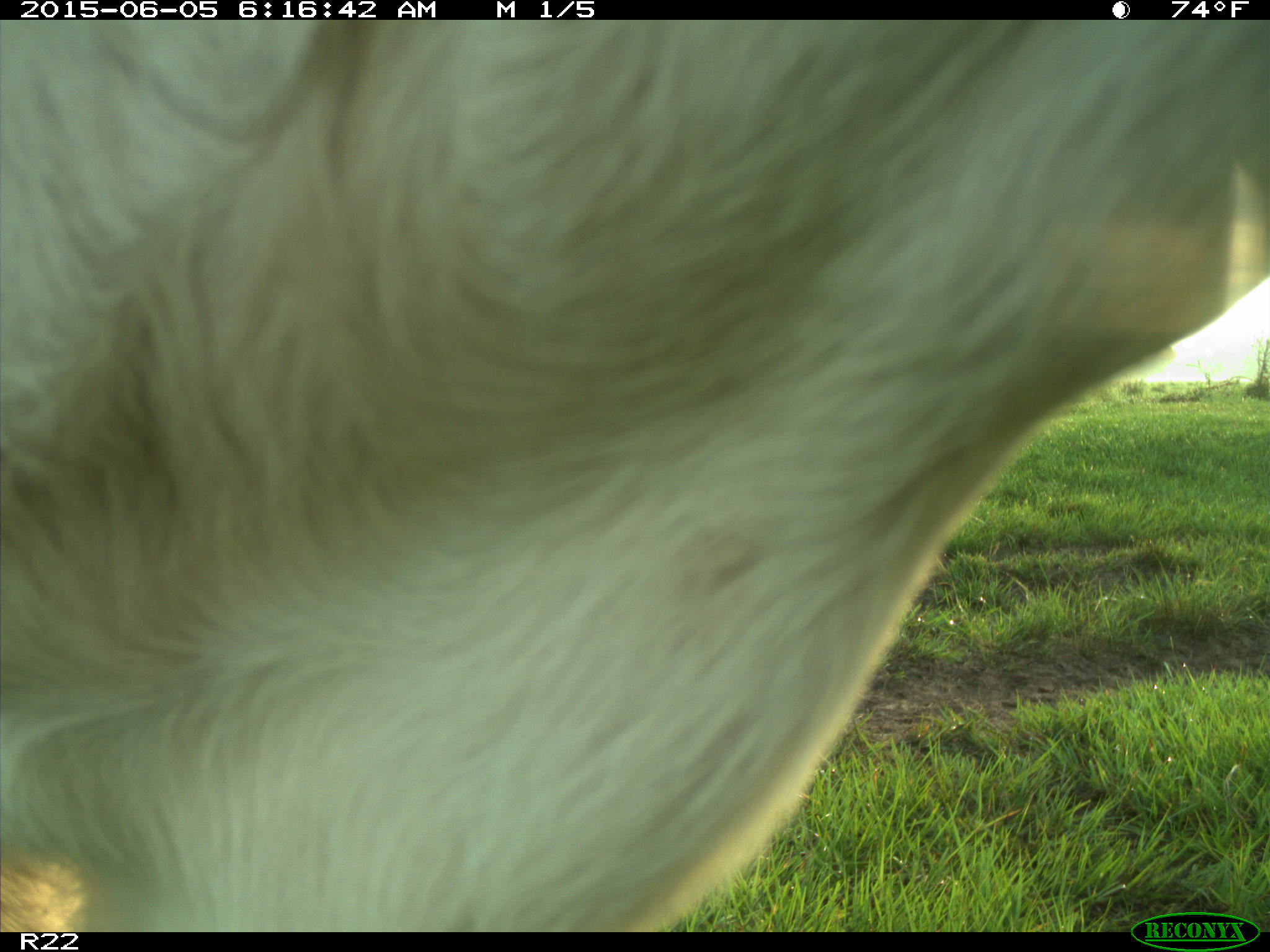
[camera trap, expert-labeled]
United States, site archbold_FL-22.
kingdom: Animalia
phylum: Chordata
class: Mammalia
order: Artiodactyla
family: Bovidae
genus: Bos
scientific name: Bos taurus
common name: domestic cow